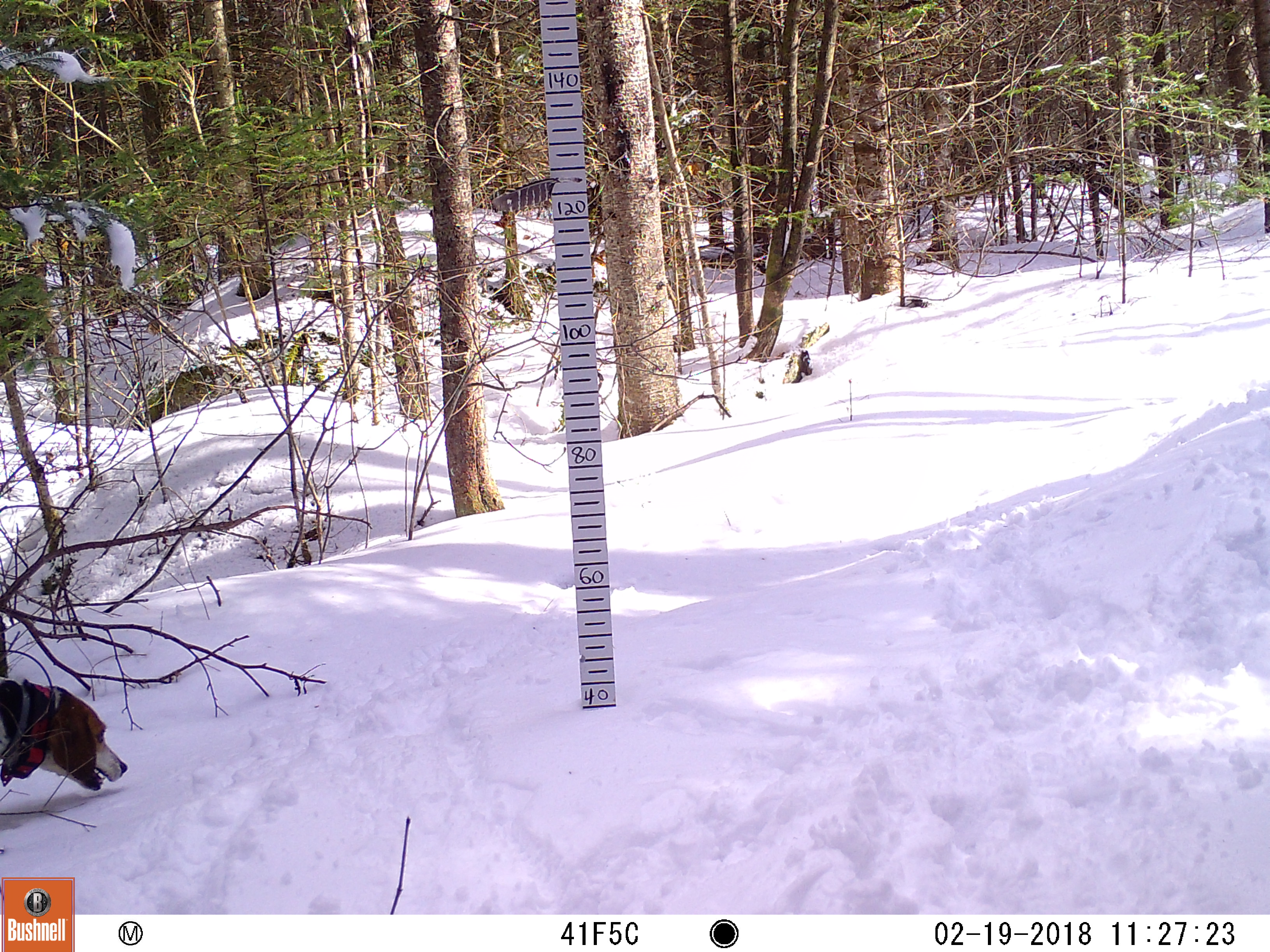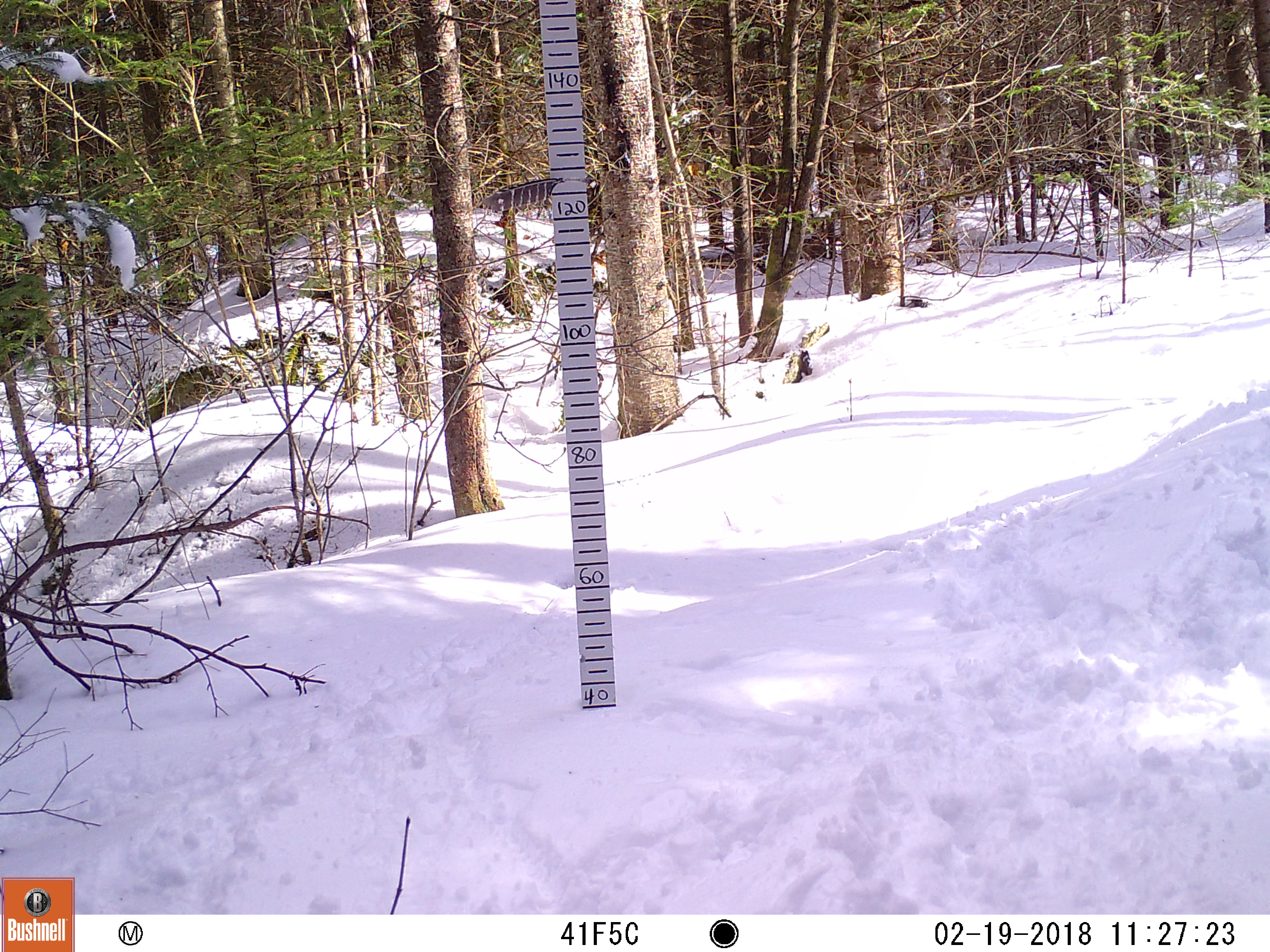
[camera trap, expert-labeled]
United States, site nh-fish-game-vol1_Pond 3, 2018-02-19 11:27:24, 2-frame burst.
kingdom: Animalia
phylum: Chordata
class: Mammalia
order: Carnivora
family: Canidae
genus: Canis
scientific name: Canis familiaris familiaris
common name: domestic dog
Domestic dog (Canis familiaris familiaris).